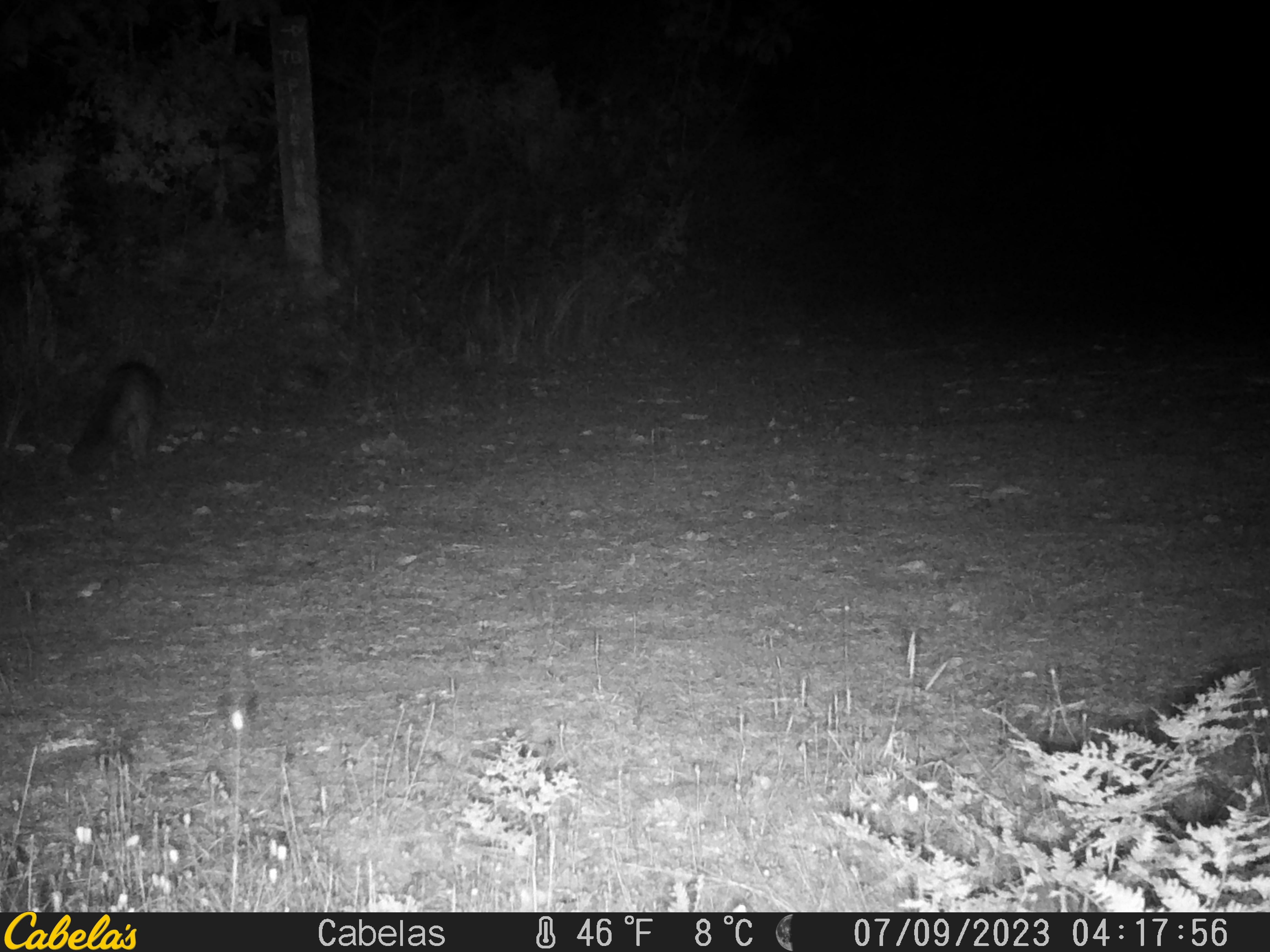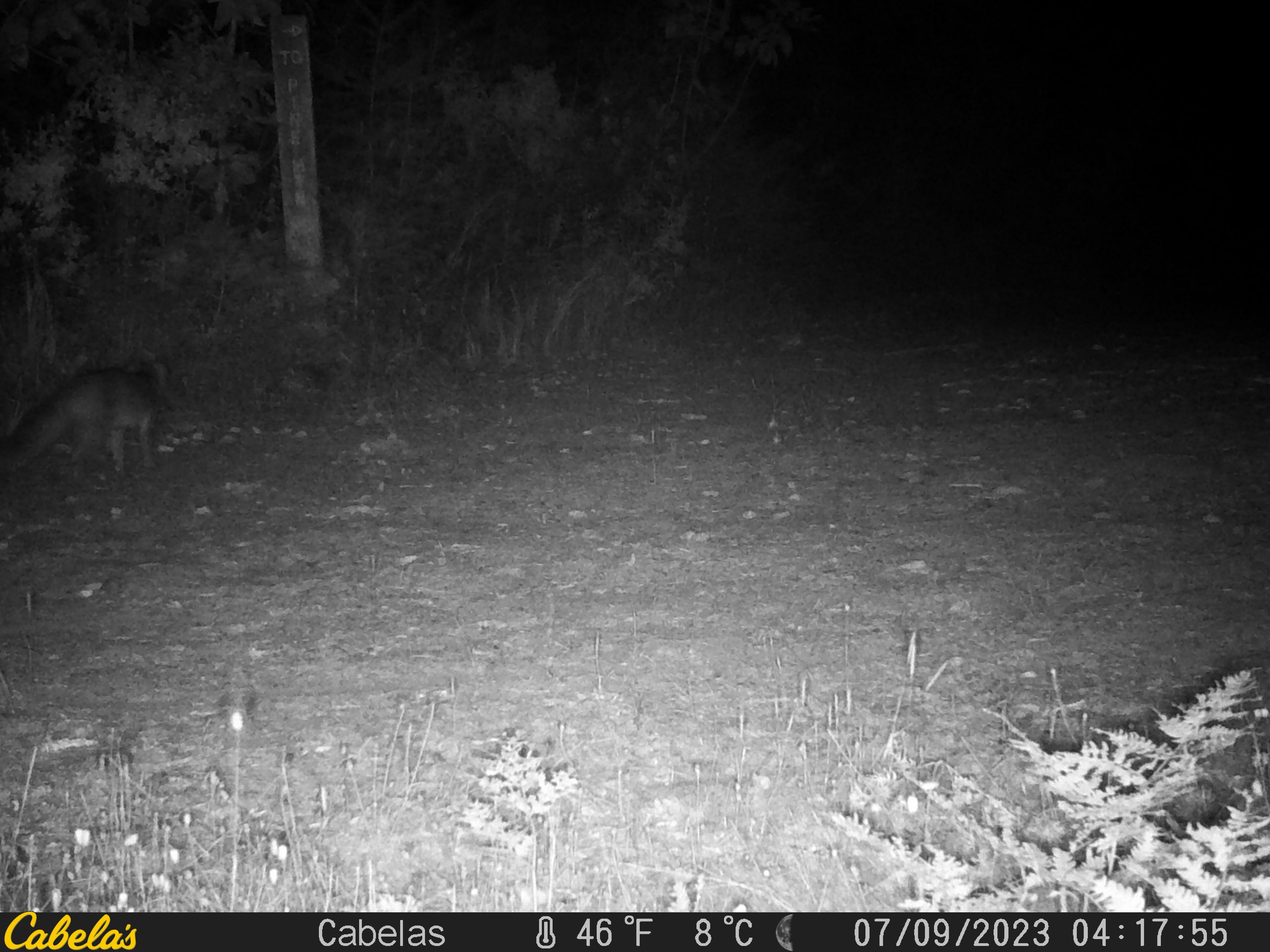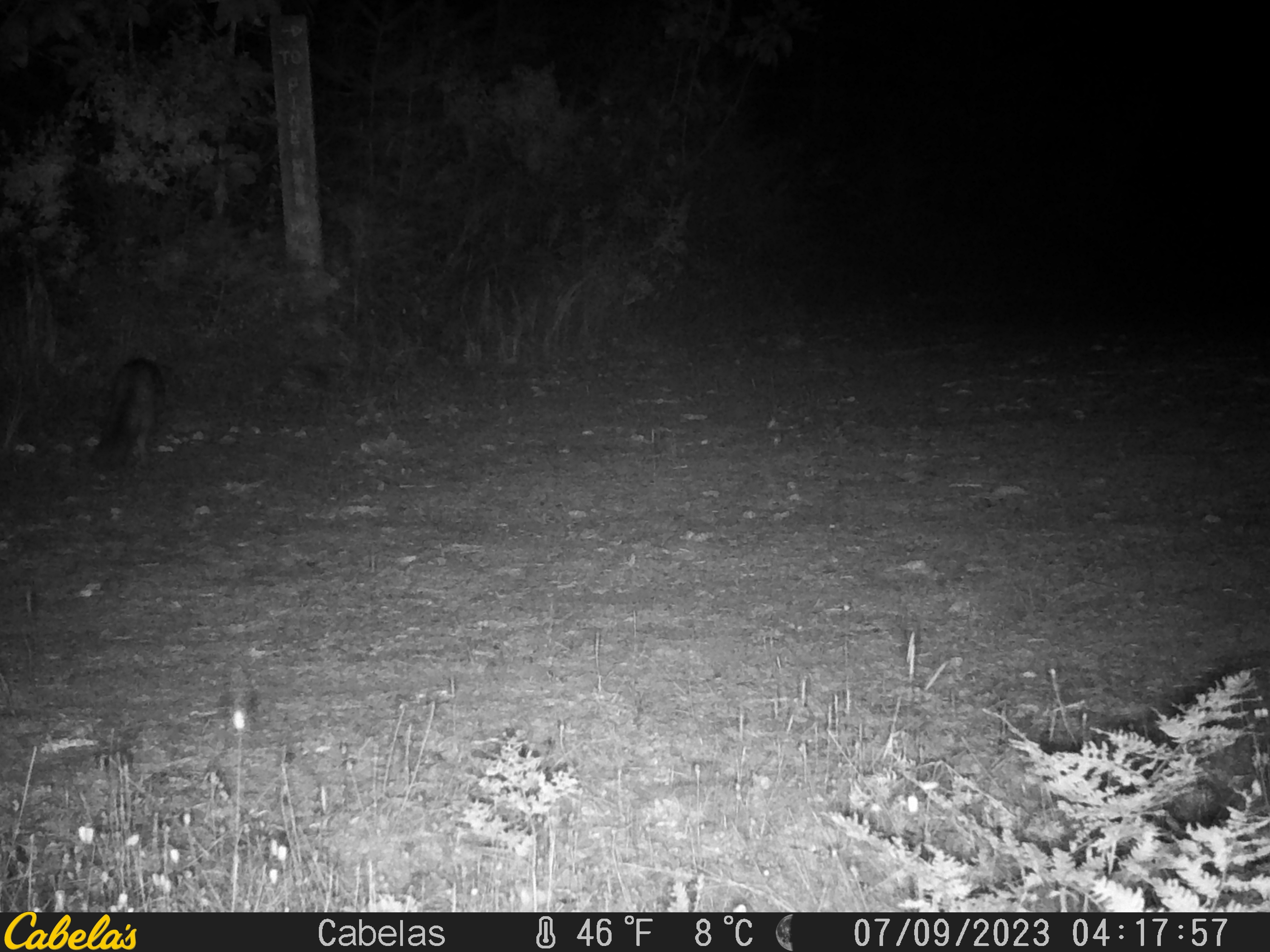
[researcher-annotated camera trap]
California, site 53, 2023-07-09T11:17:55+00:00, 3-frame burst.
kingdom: Animalia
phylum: Chordata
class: Mammalia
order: Carnivora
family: Canidae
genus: Urocyon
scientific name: Urocyon cinereoargenteus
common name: gray fox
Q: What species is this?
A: Gray fox (Urocyon cinereoargenteus).